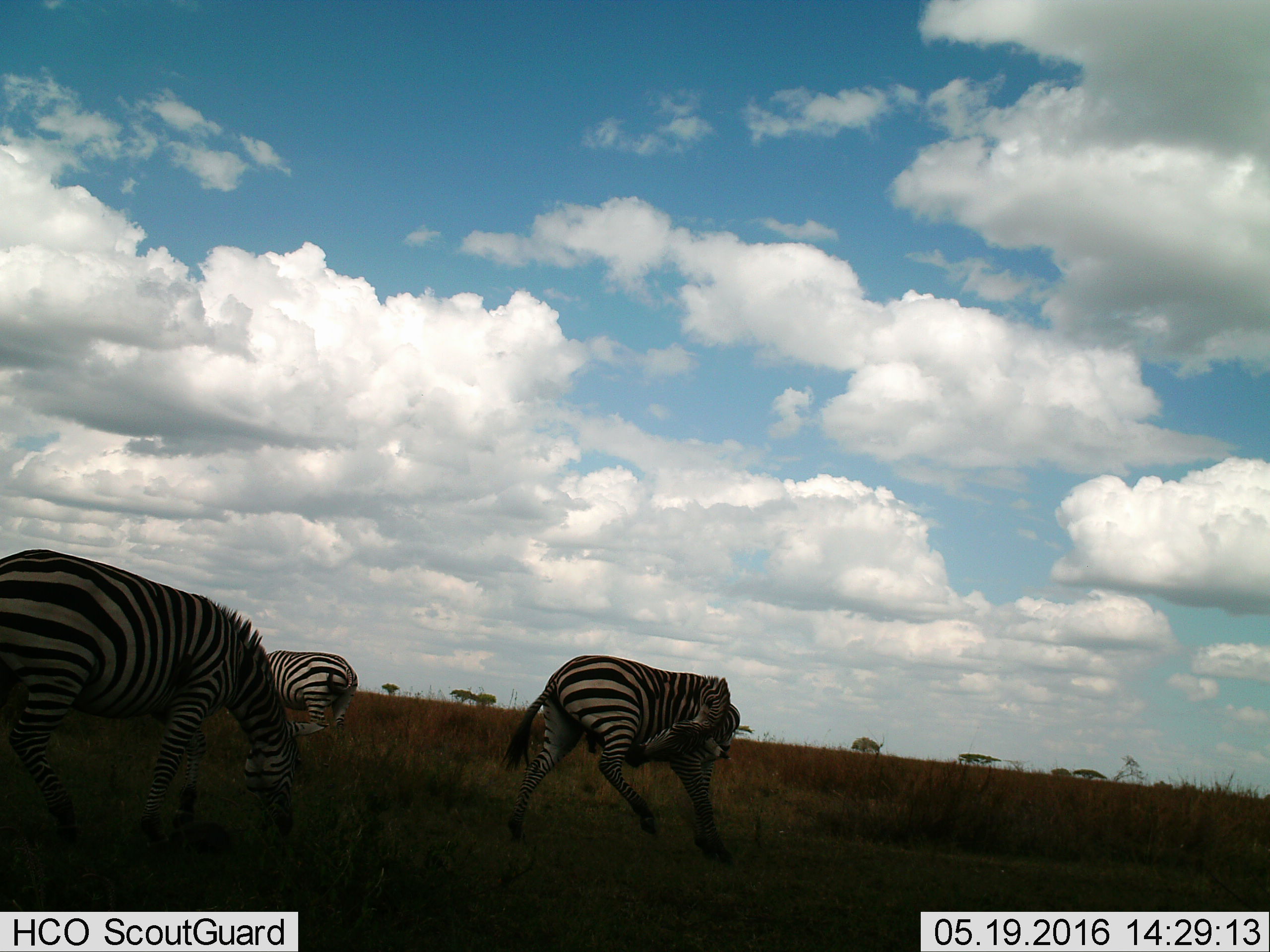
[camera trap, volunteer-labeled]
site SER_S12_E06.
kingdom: Animalia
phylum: Chordata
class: Mammalia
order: Perissodactyla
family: Equidae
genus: Equus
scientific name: Equus quagga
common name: plains zebra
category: zebraplains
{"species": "zebraplains (plains zebra) (Equus quagga)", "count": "3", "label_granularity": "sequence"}